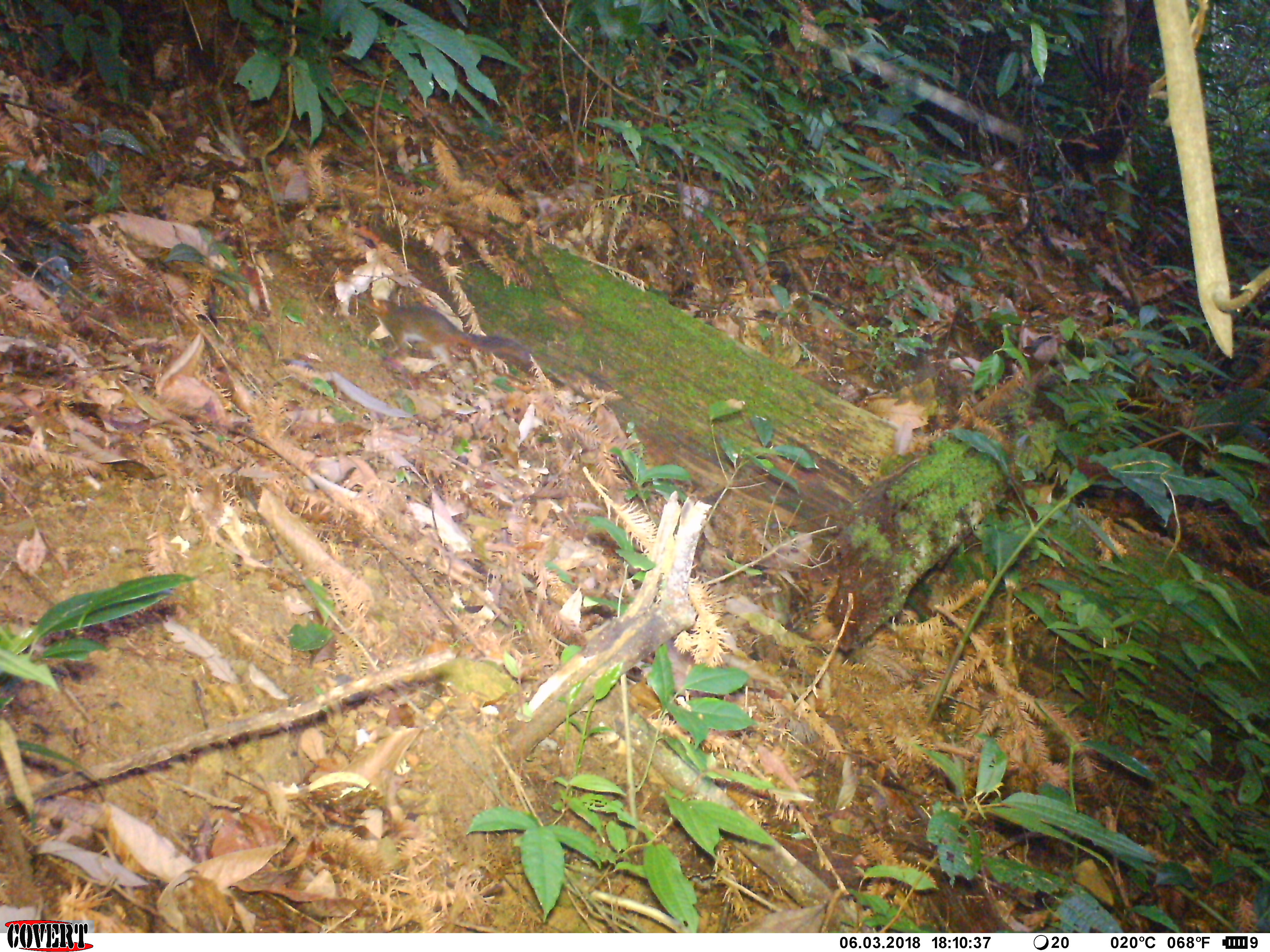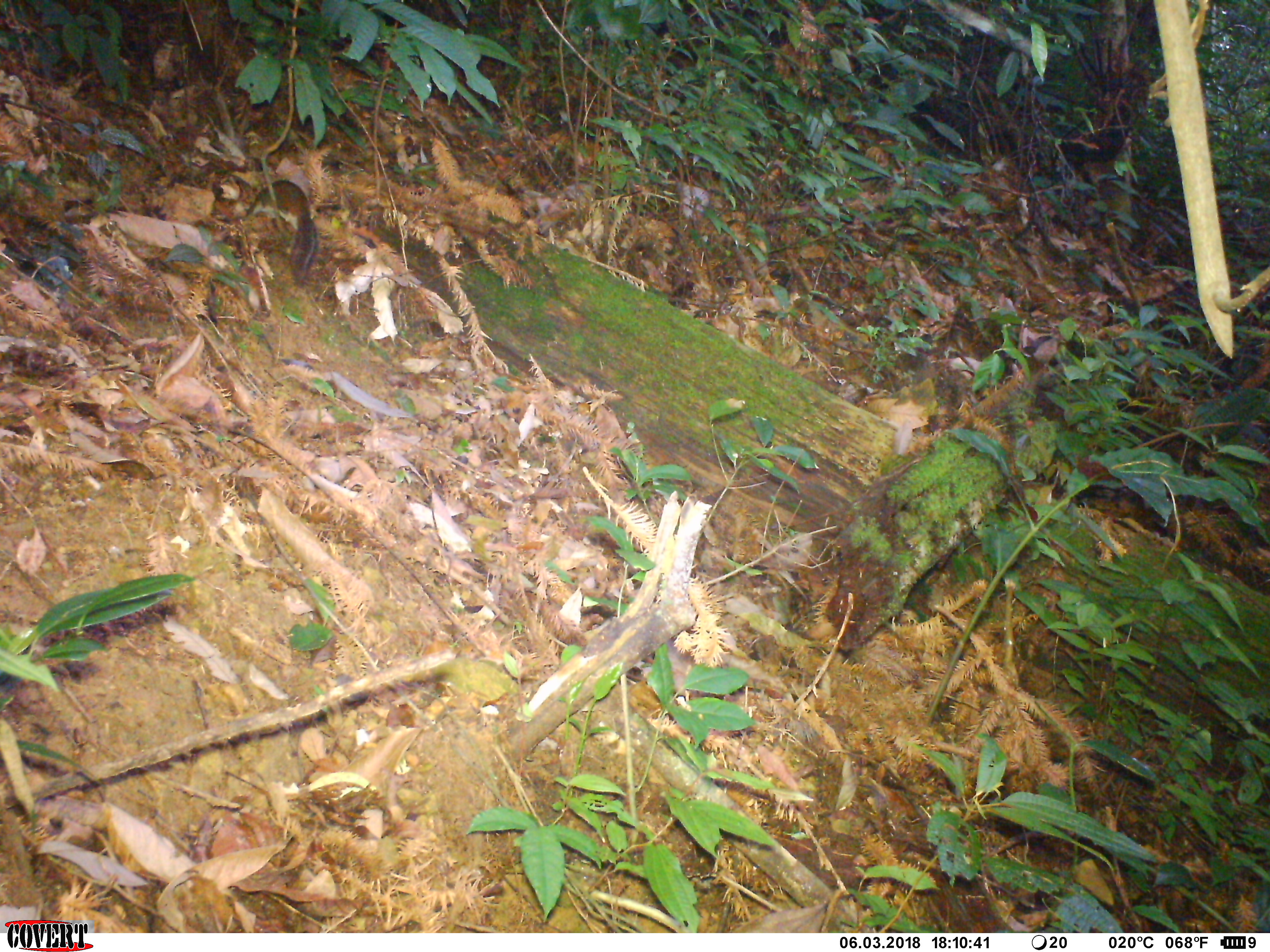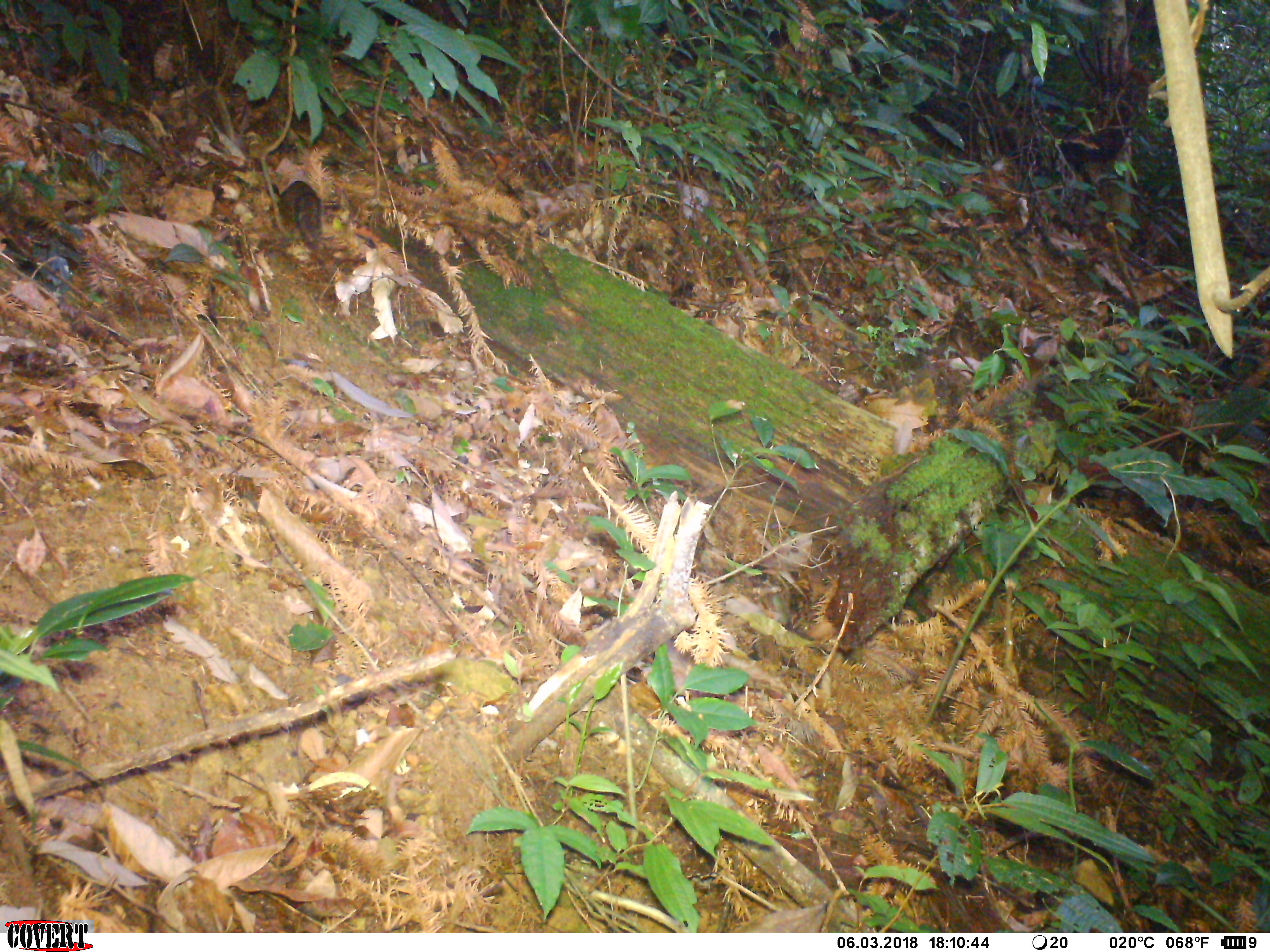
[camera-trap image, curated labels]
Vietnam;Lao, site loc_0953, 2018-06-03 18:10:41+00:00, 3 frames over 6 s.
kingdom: Animalia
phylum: Chordata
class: Mammalia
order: Rodentia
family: Sciuridae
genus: Dremomys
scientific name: Dremomys rufigenis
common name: red-cheeked squirrel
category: red cheeked squirrel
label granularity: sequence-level